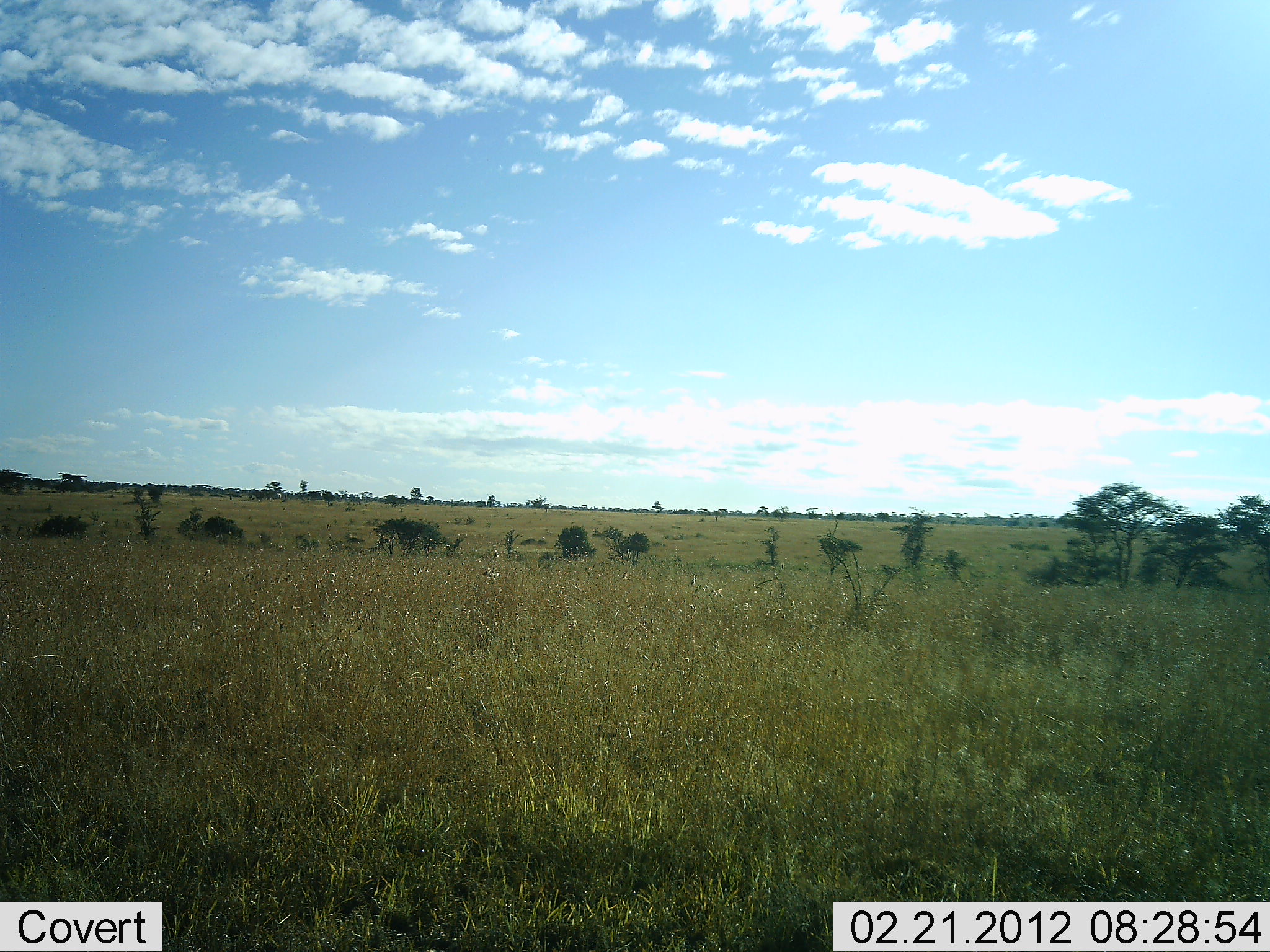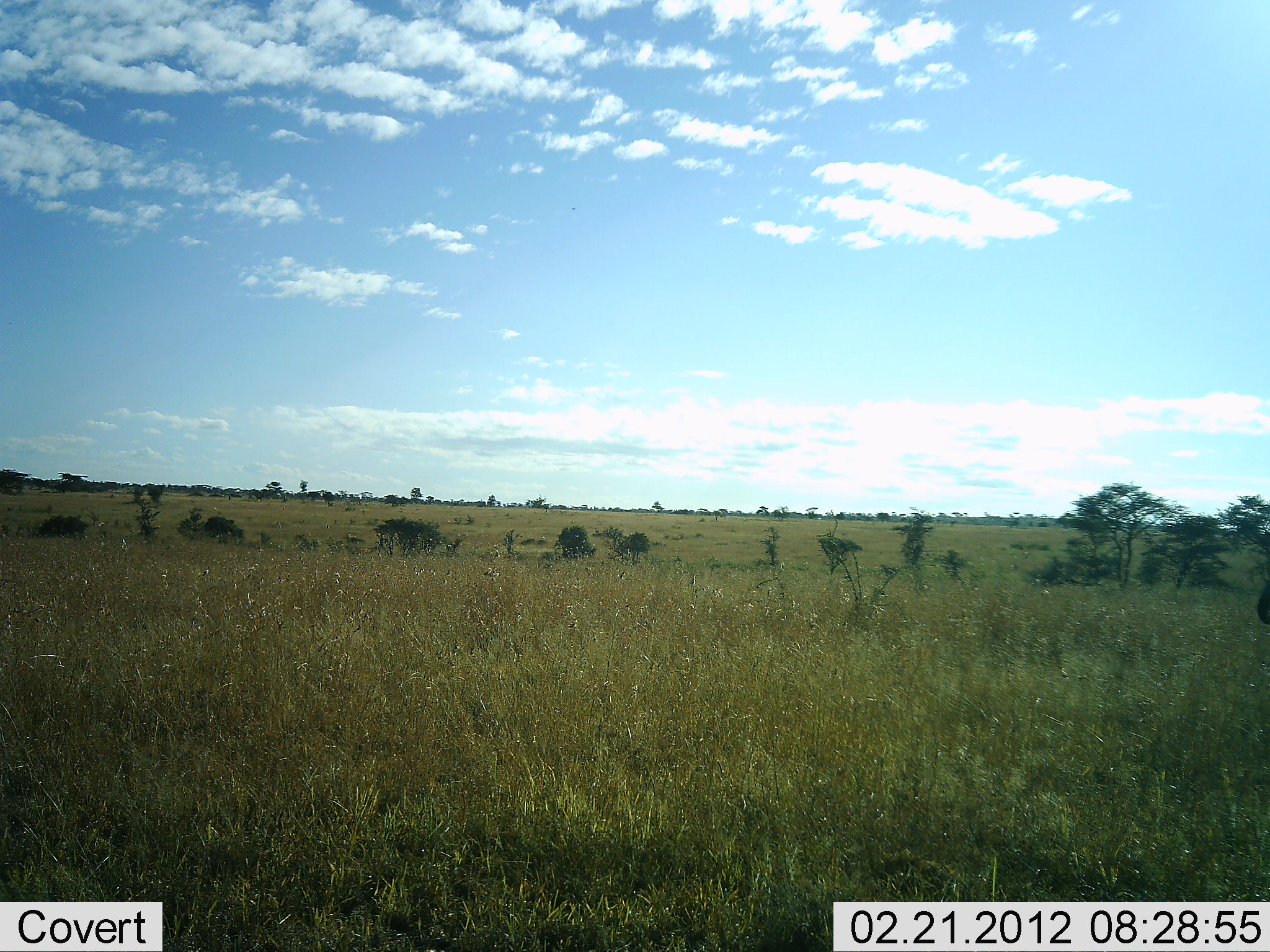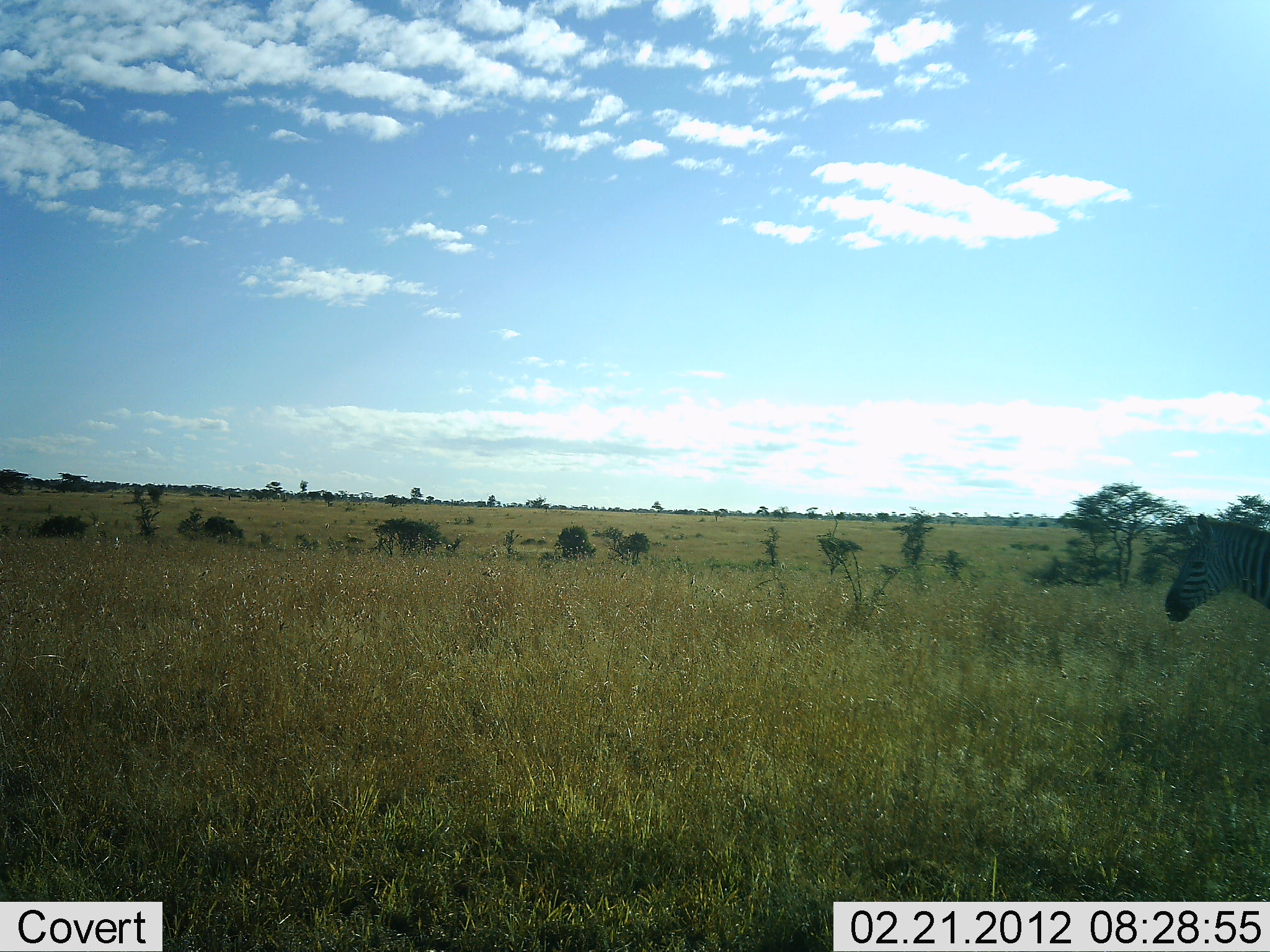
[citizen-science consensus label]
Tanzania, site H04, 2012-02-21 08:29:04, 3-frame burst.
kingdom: Animalia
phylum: Chordata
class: Mammalia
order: Perissodactyla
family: Equidae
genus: Equus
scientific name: Equus quagga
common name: plains zebra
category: zebra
Zebra (plains zebra) (Equus quagga), count 1. Behavior (volunteer vote fractions): standing 0%, resting 0%, moving 100%, interacting 0%. Young present (vote fraction): 0%. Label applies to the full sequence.